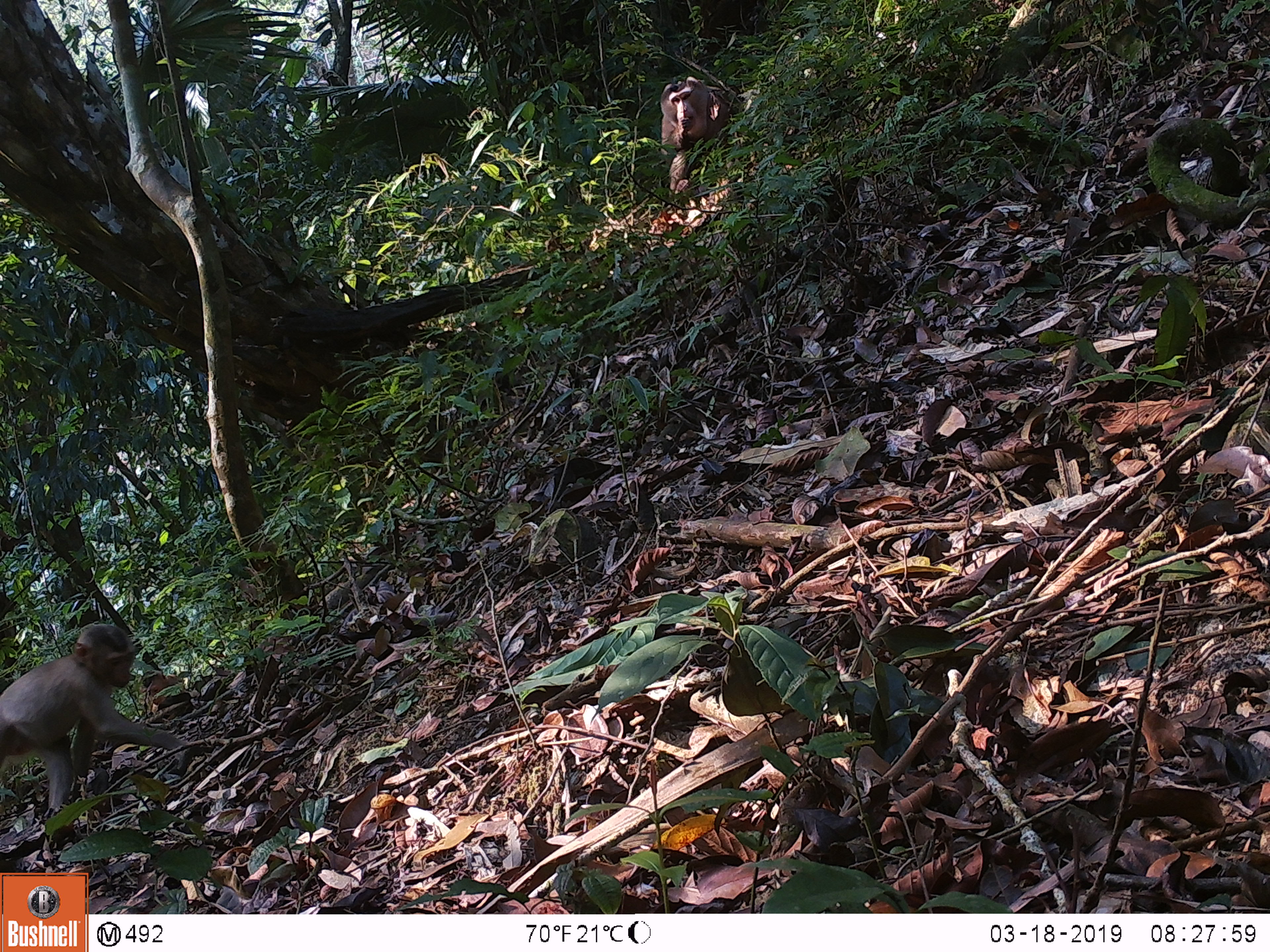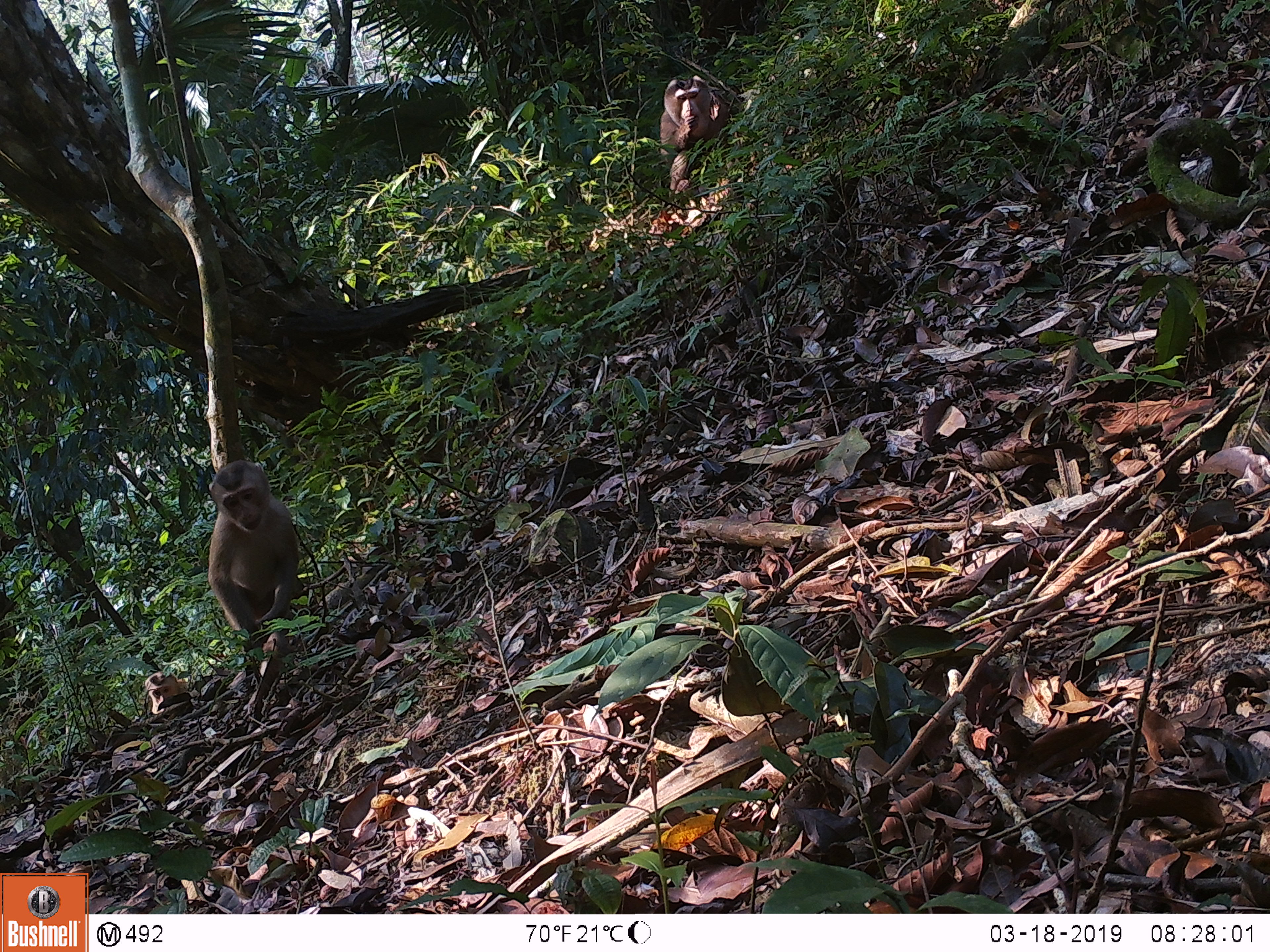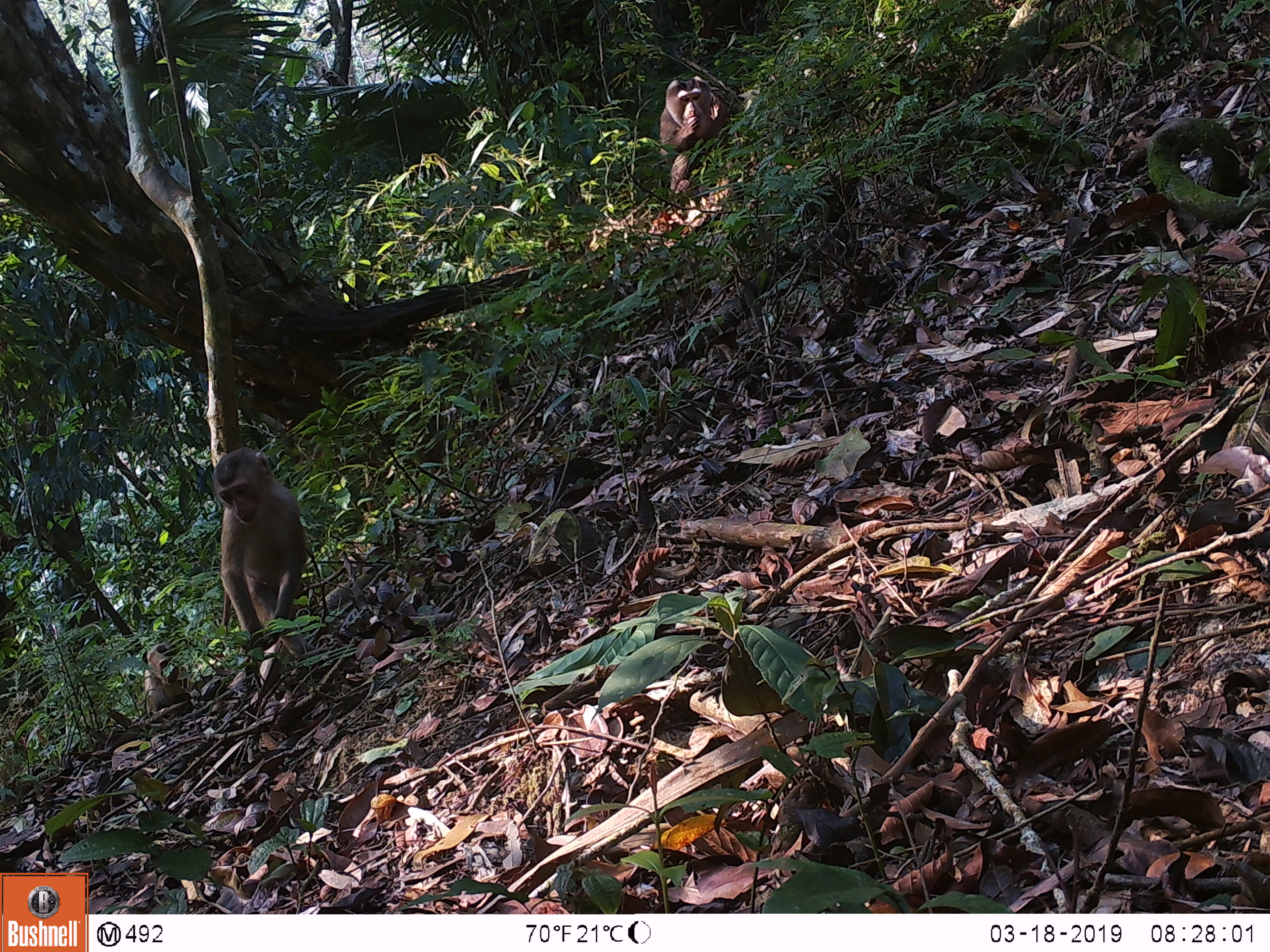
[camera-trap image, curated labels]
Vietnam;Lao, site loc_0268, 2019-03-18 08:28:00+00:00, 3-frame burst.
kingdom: Animalia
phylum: Chordata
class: Mammalia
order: Primates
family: Cercopithecidae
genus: Macaca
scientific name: Macaca nemestrina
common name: pig-tailed macaque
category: pig tailed macaque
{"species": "pig tailed macaque (pig-tailed macaque) (Macaca nemestrina)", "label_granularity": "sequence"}